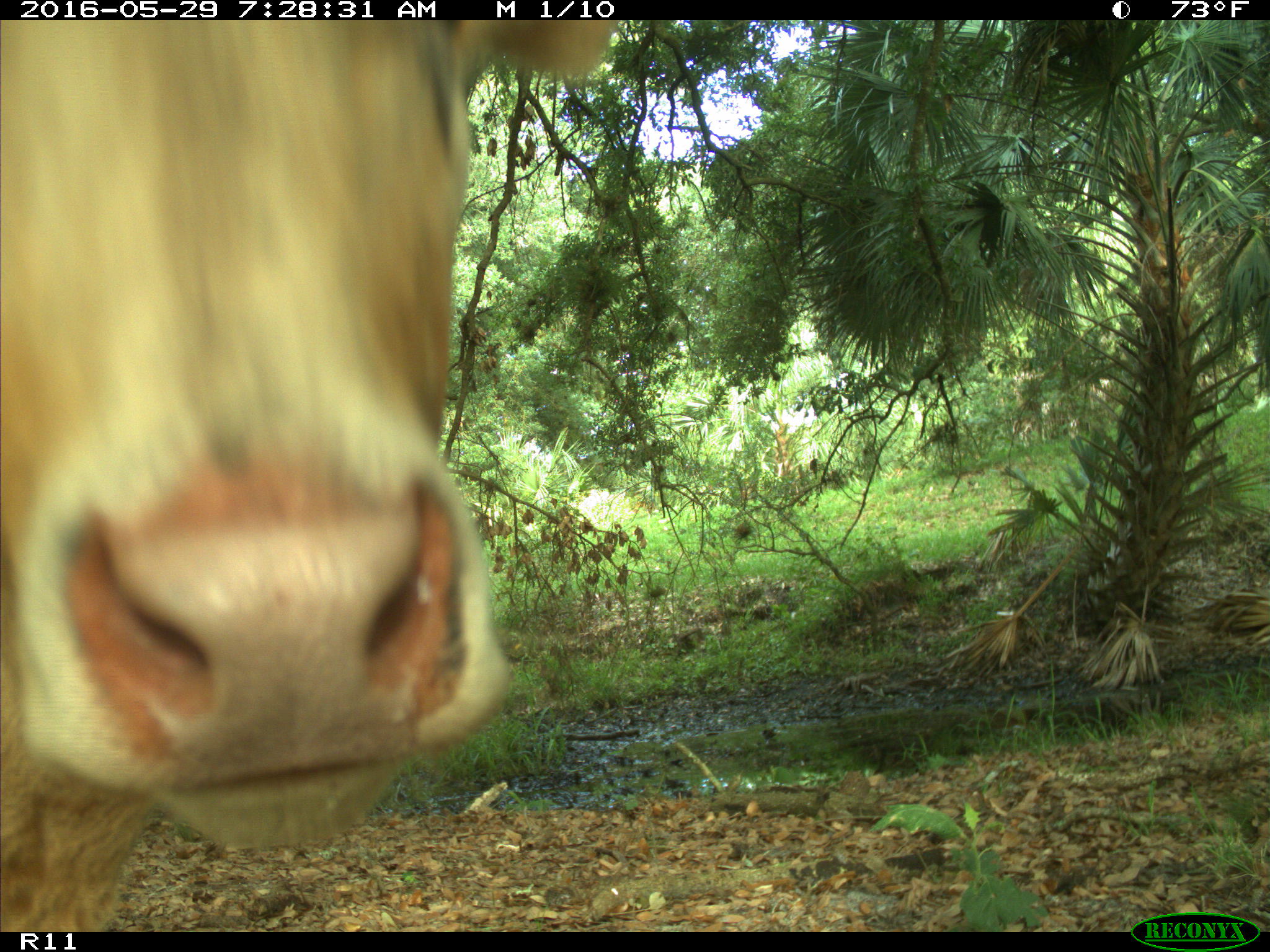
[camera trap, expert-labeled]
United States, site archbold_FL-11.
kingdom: Animalia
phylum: Chordata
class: Mammalia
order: Artiodactyla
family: Bovidae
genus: Bos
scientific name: Bos taurus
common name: domestic cow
Bos taurus (domestic cow).